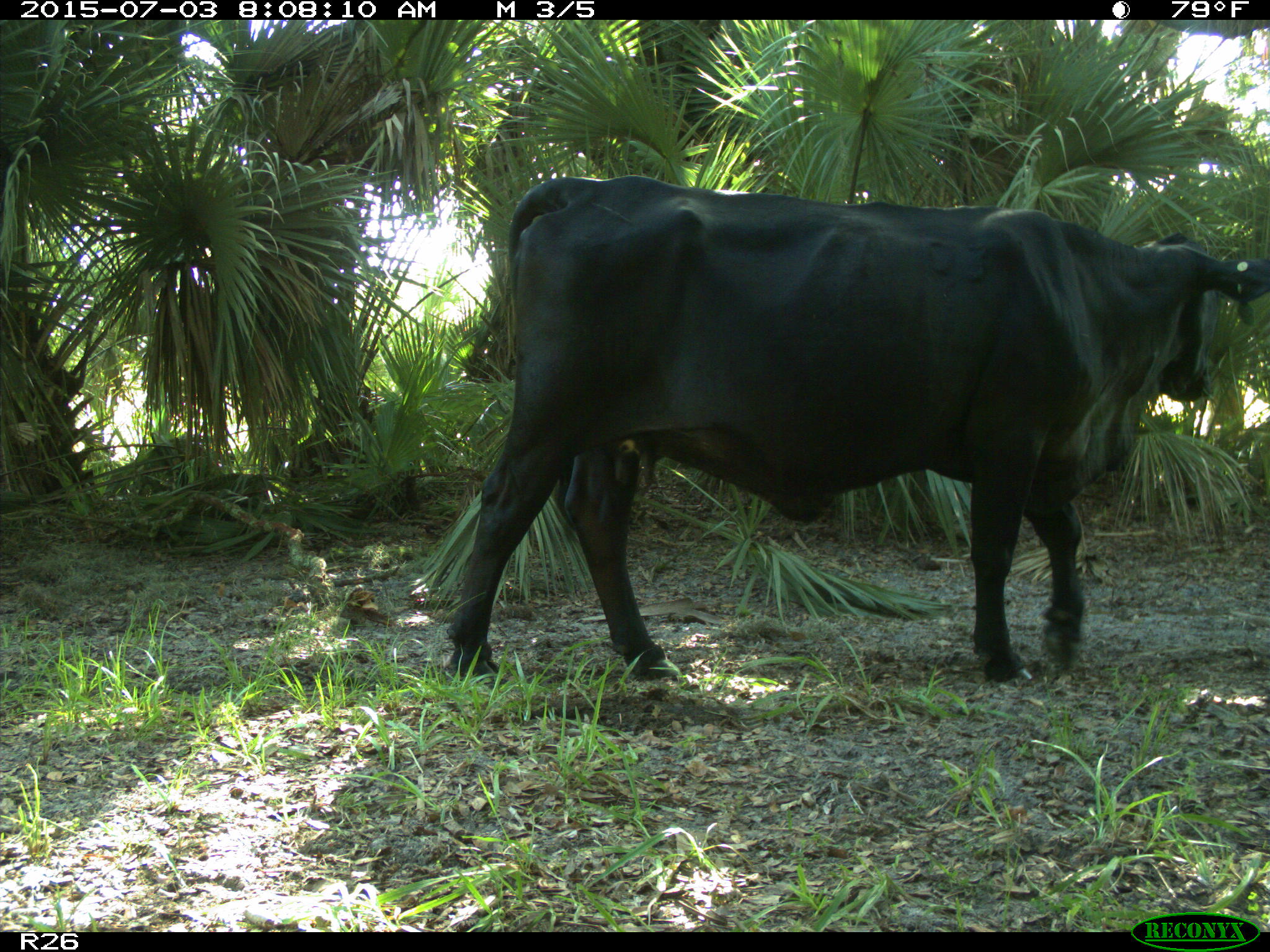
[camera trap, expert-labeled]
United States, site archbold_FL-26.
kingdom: Animalia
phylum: Chordata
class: Mammalia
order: Artiodactyla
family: Bovidae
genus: Bos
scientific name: Bos taurus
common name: domestic cow